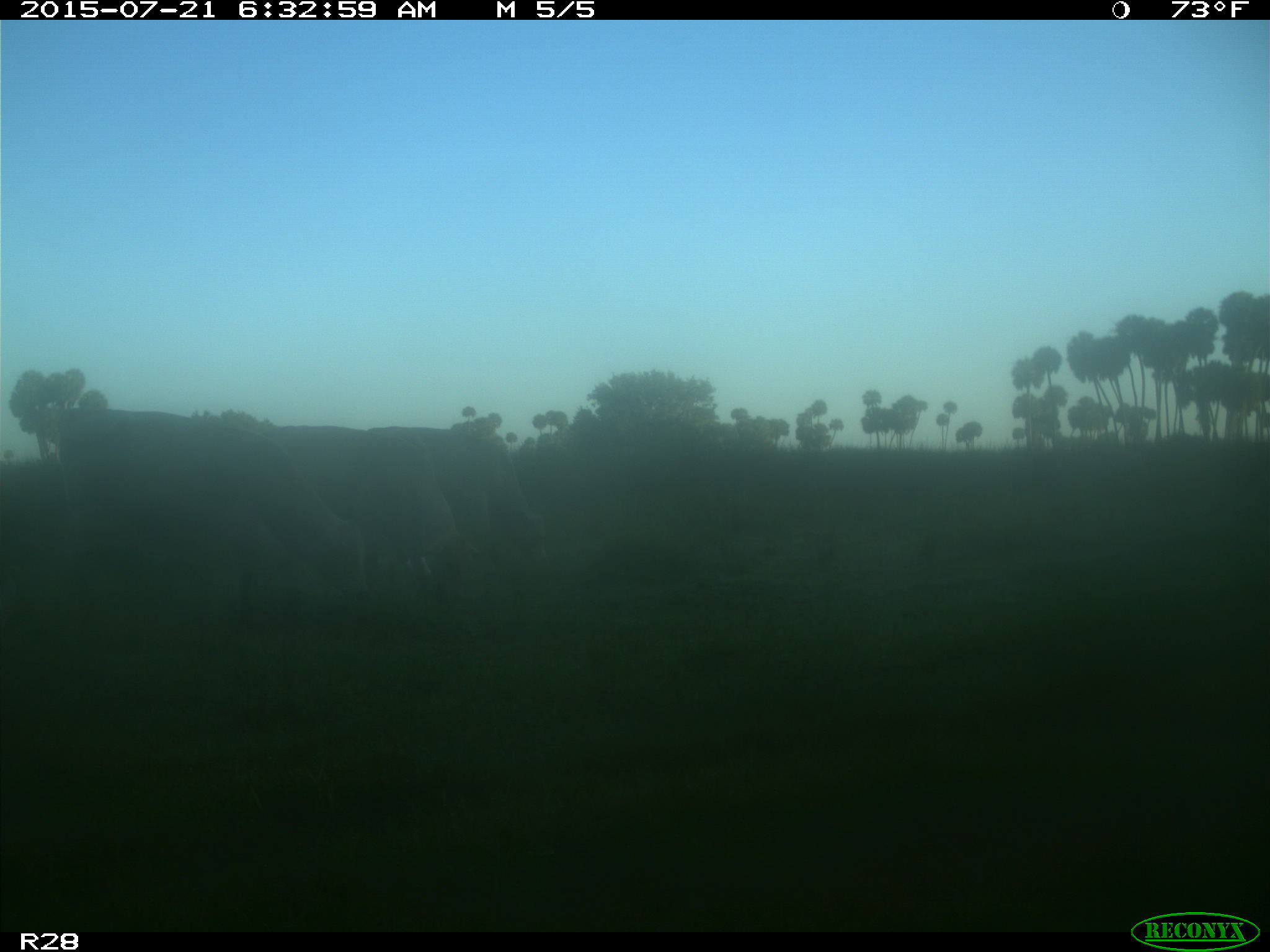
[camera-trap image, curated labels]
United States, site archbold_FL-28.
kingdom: Animalia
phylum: Chordata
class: Mammalia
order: Artiodactyla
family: Bovidae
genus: Bos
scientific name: Bos taurus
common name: domestic cow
Bos taurus (domestic cow).